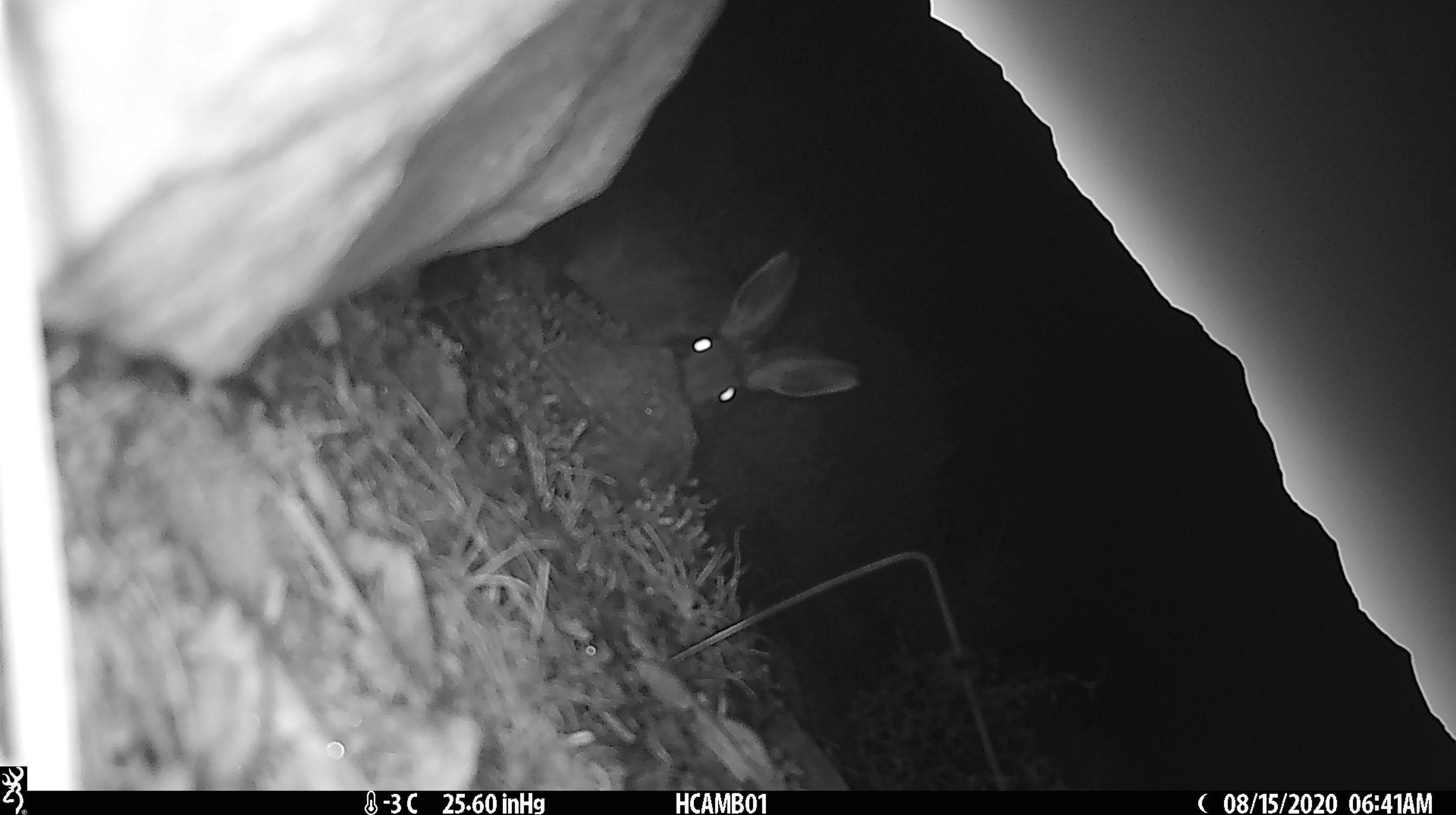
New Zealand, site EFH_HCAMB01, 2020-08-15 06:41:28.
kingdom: Animalia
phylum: Chordata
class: Mammalia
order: Lagomorpha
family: Leporidae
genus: Lepus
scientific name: Lepus europaeus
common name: brown hare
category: hare